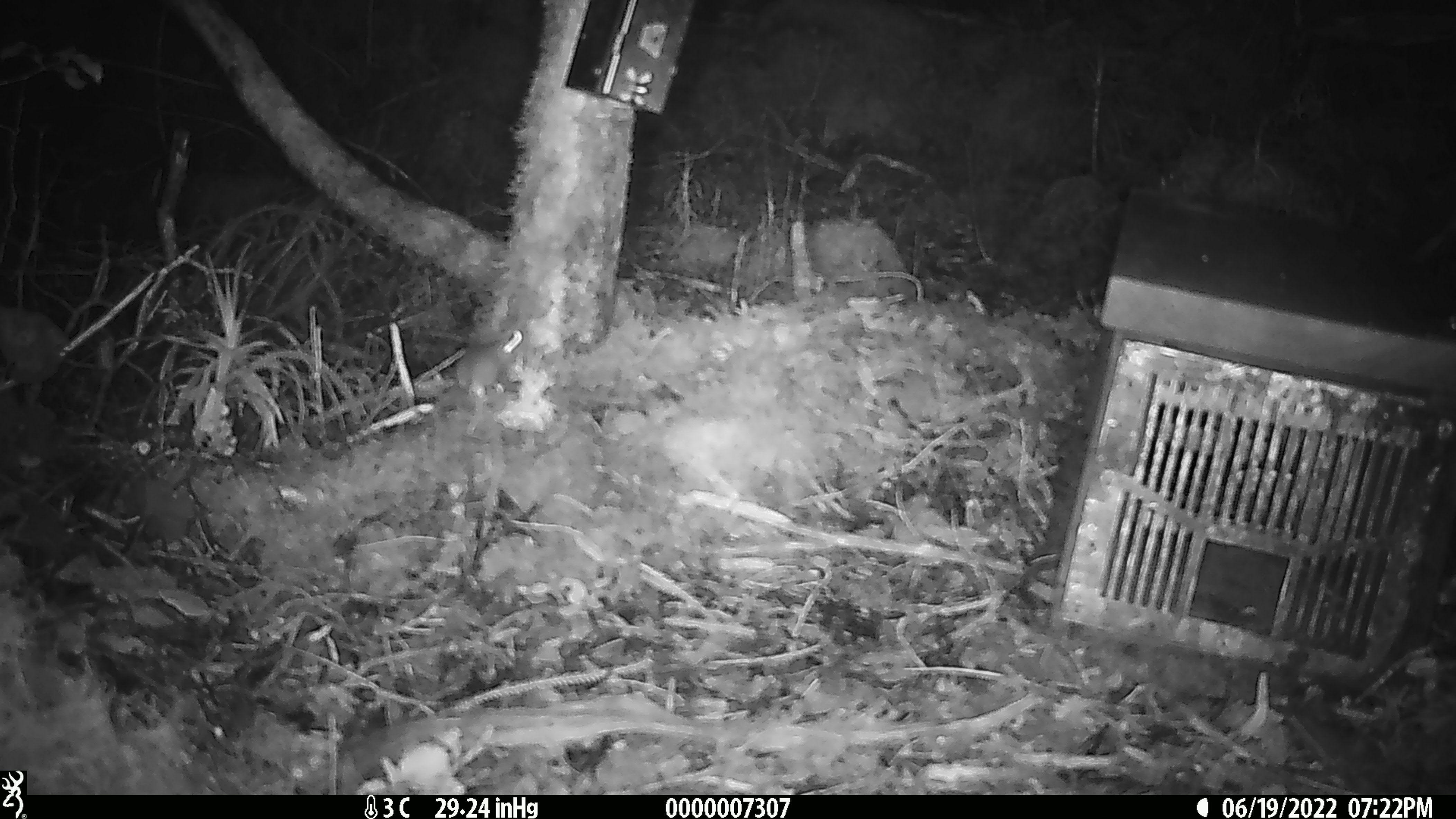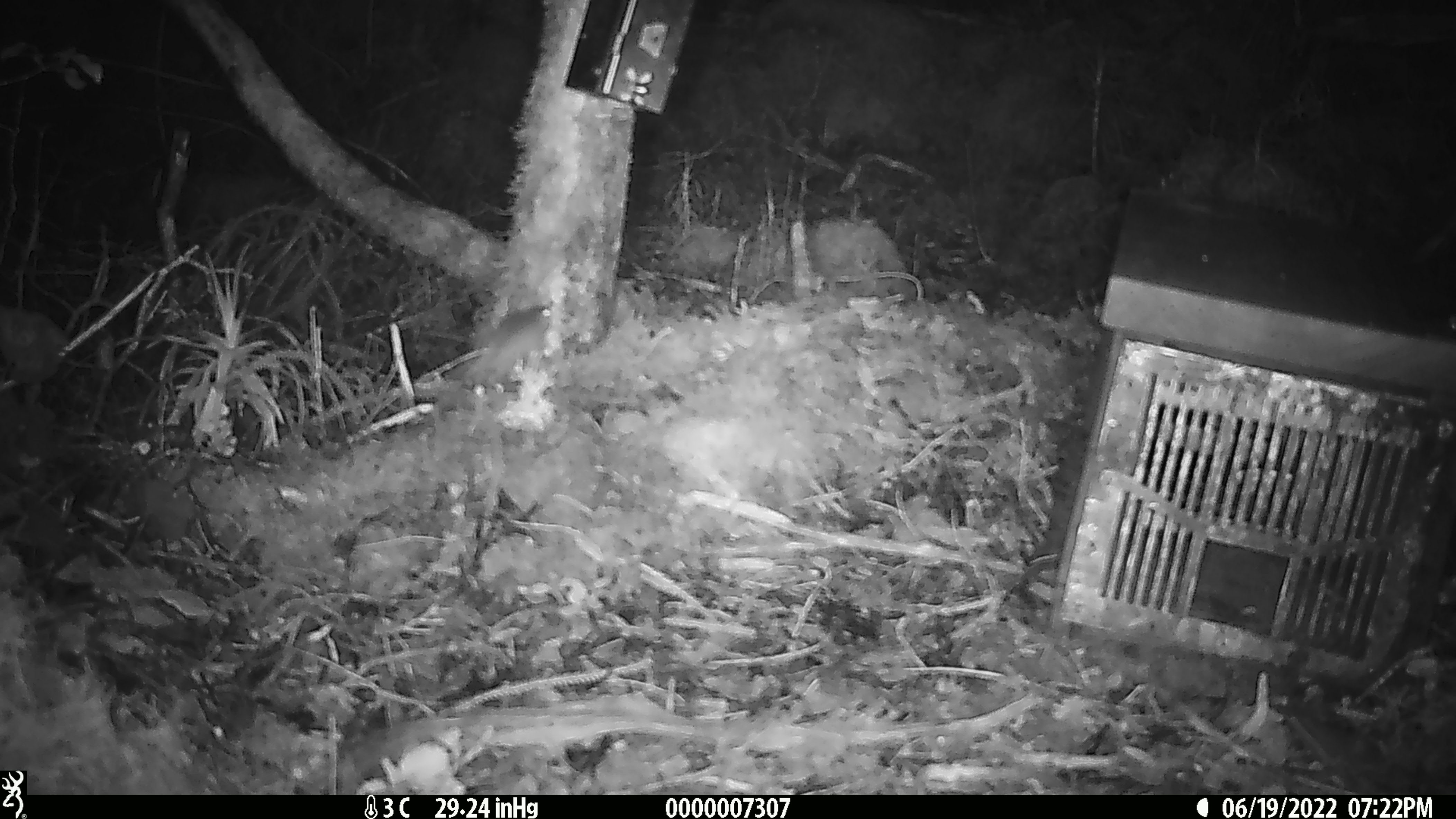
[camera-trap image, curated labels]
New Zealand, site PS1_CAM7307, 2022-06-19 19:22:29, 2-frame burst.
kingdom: Animalia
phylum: Chordata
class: Mammalia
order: Rodentia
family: Muridae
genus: Mus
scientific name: Mus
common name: mouse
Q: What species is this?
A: Mouse (Mus).